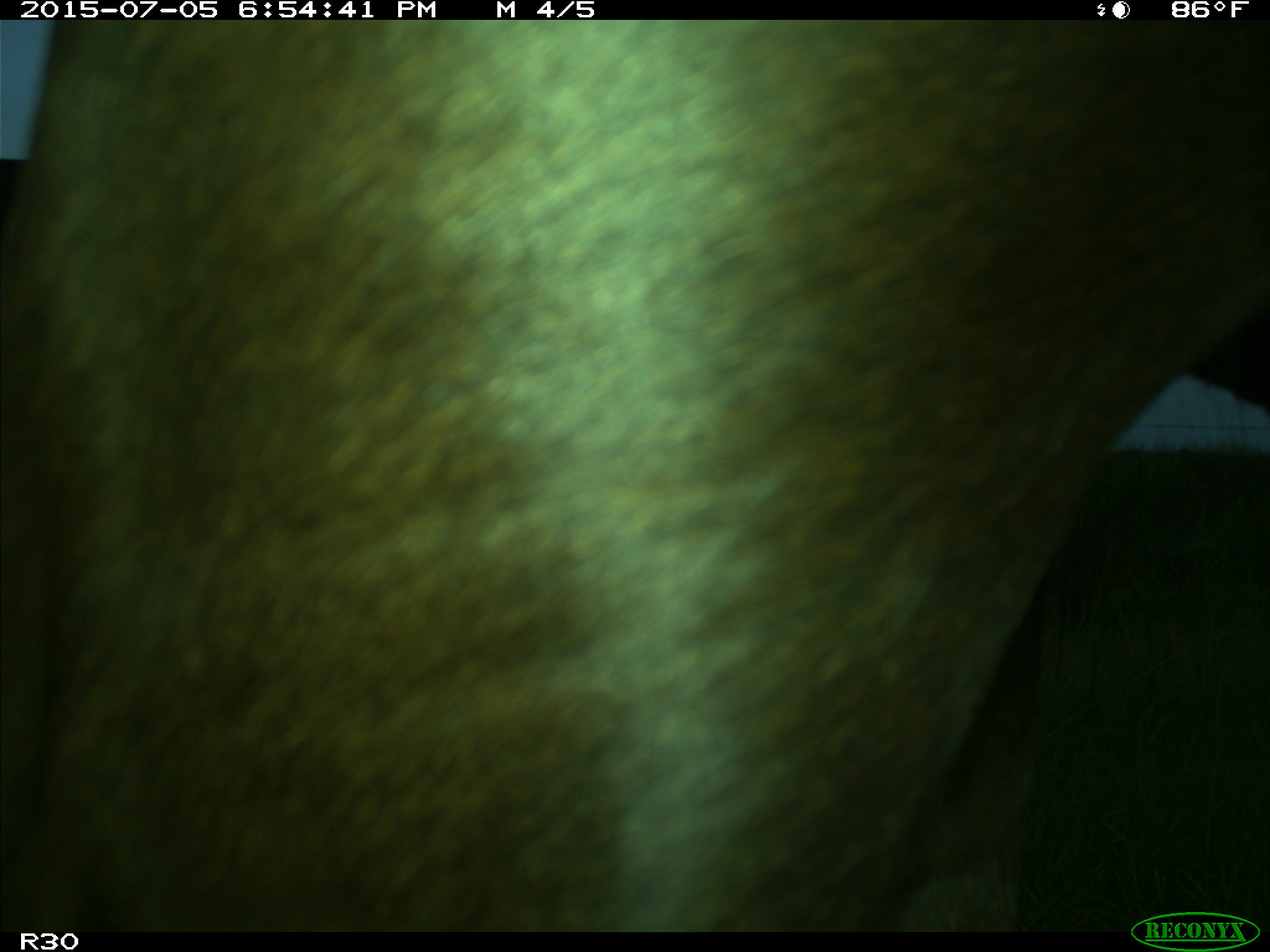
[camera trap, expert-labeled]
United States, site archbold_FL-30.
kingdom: Animalia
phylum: Chordata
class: Mammalia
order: Artiodactyla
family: Bovidae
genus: Bos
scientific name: Bos taurus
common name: domestic cow